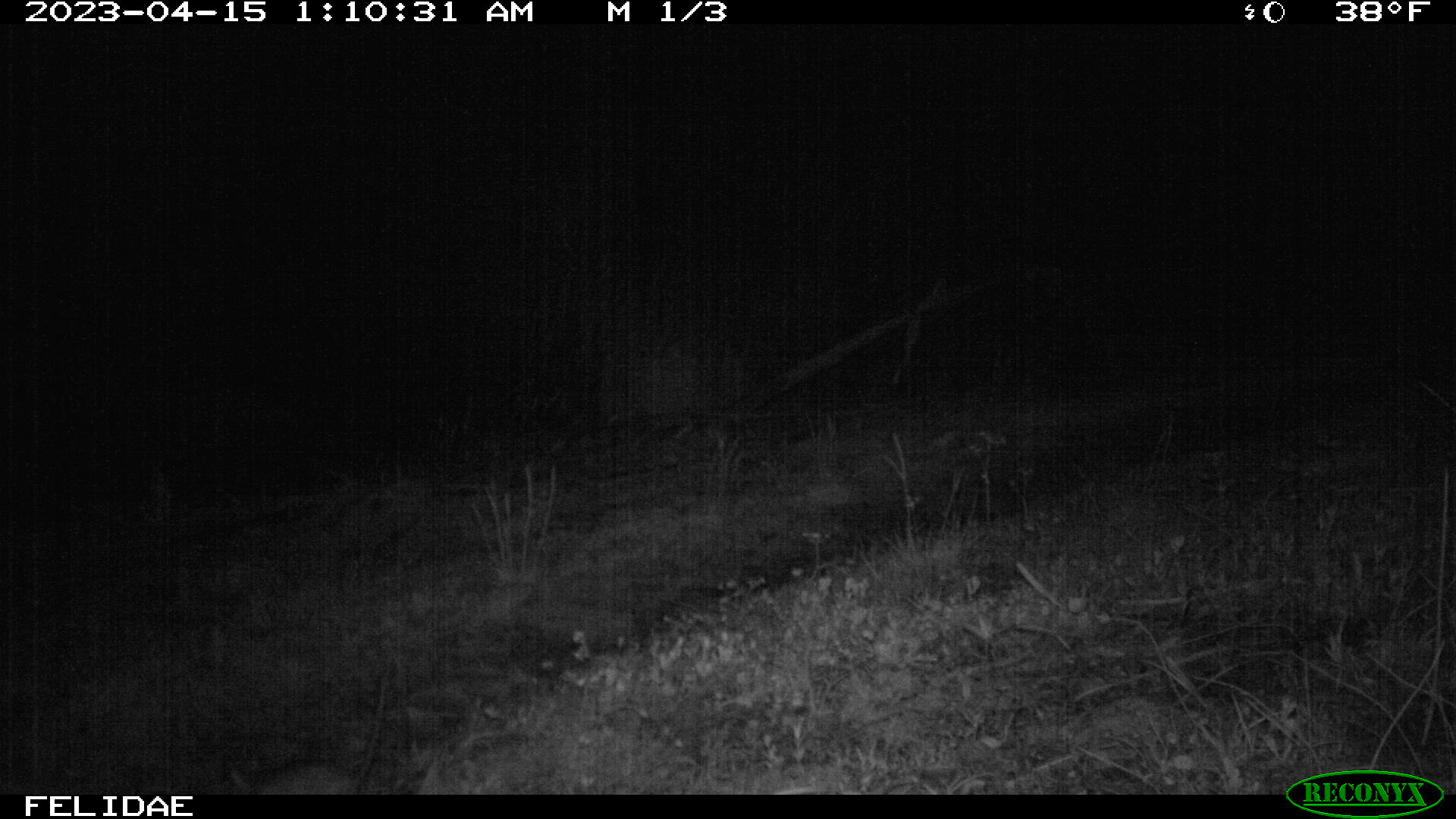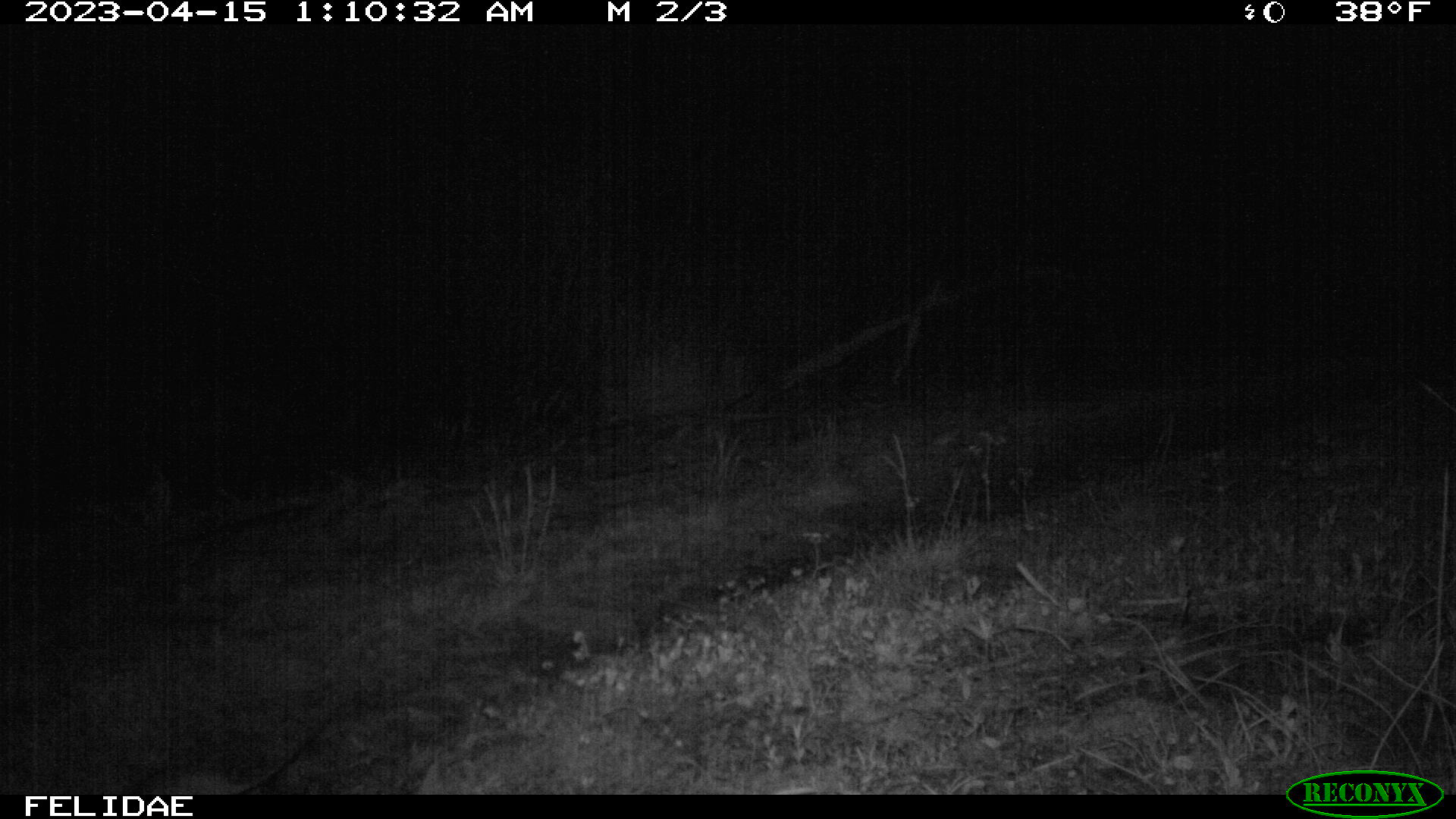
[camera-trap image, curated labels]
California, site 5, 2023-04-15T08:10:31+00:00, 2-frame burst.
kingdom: Animalia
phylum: Chordata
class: Mammalia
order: Rodentia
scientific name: Rodentia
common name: mouse or rat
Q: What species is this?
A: Mouse or rat (Rodentia).